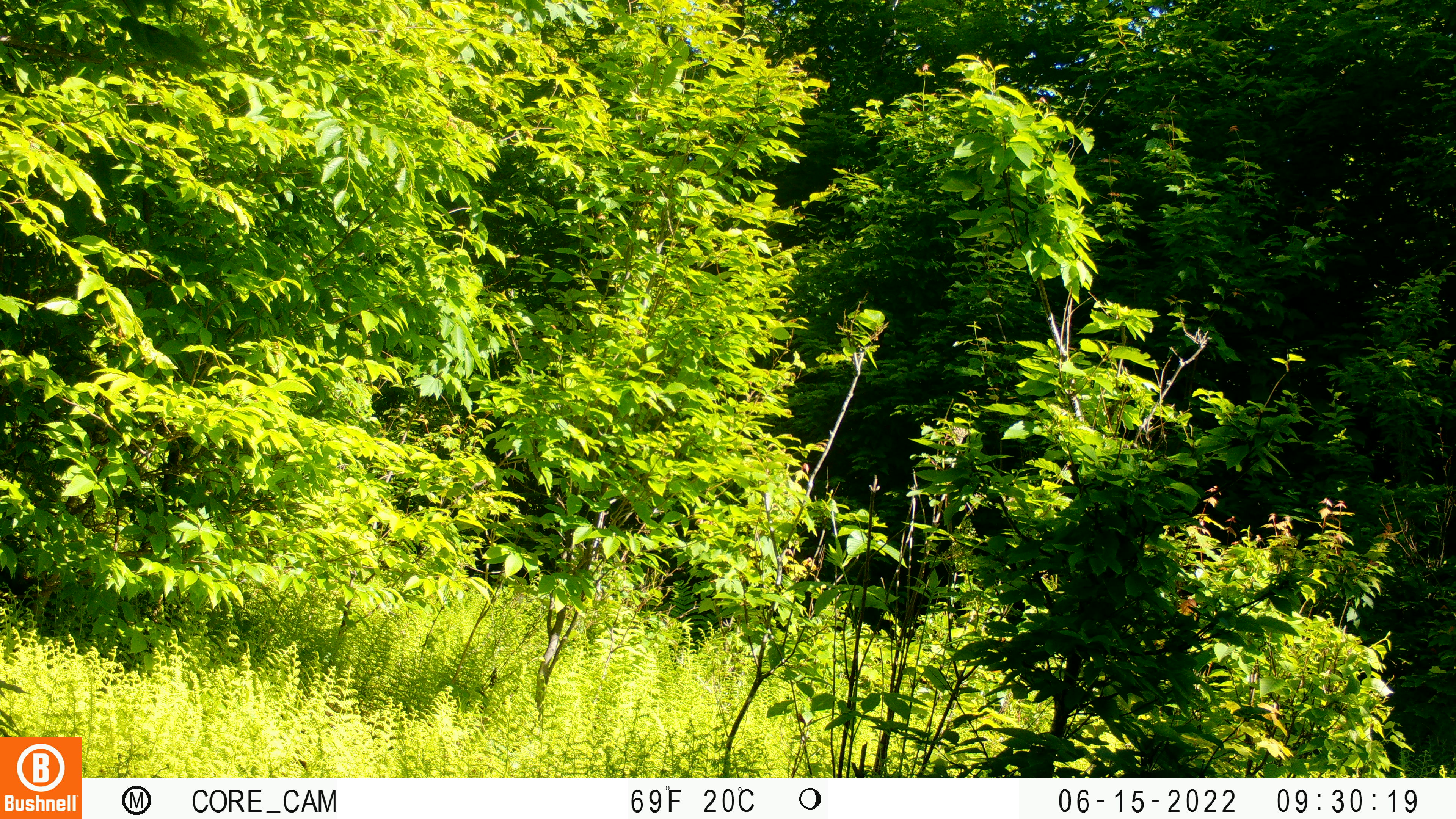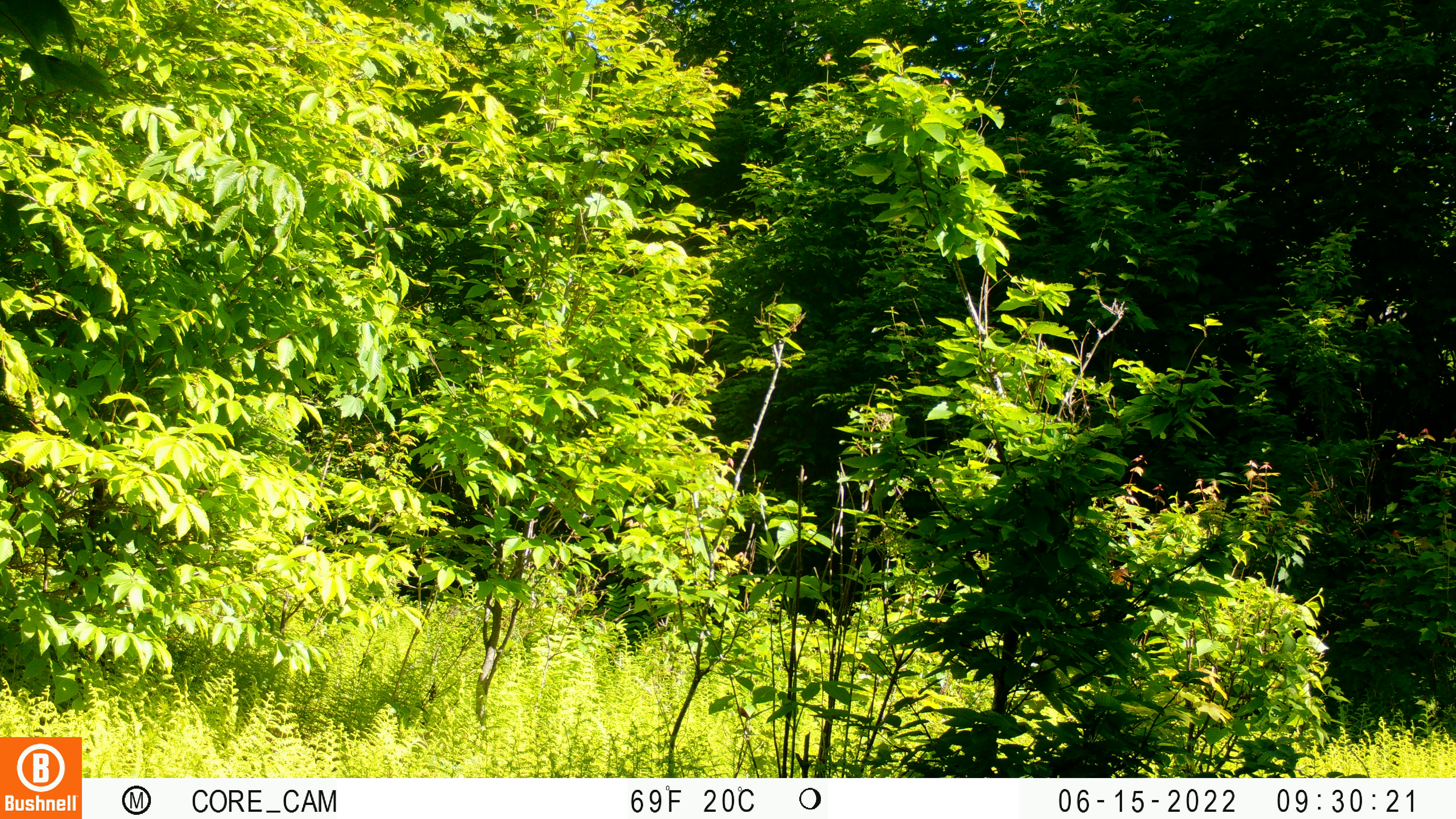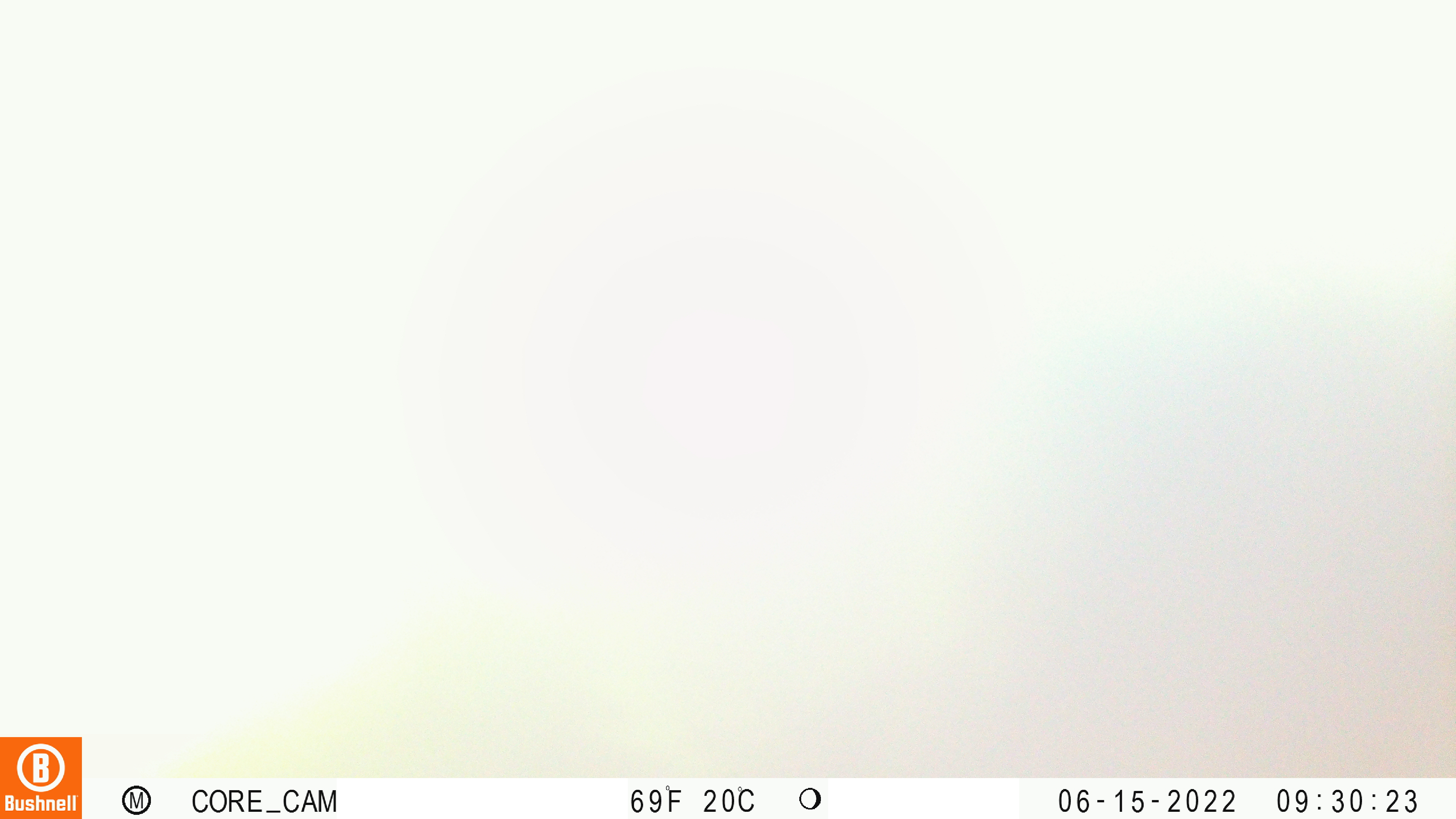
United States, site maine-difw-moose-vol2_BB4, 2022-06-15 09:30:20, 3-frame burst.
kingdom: Animalia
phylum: Chordata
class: Mammalia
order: Carnivora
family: Ursidae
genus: Ursus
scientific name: Ursus americanus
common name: black bear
Black bear (Ursus americanus).